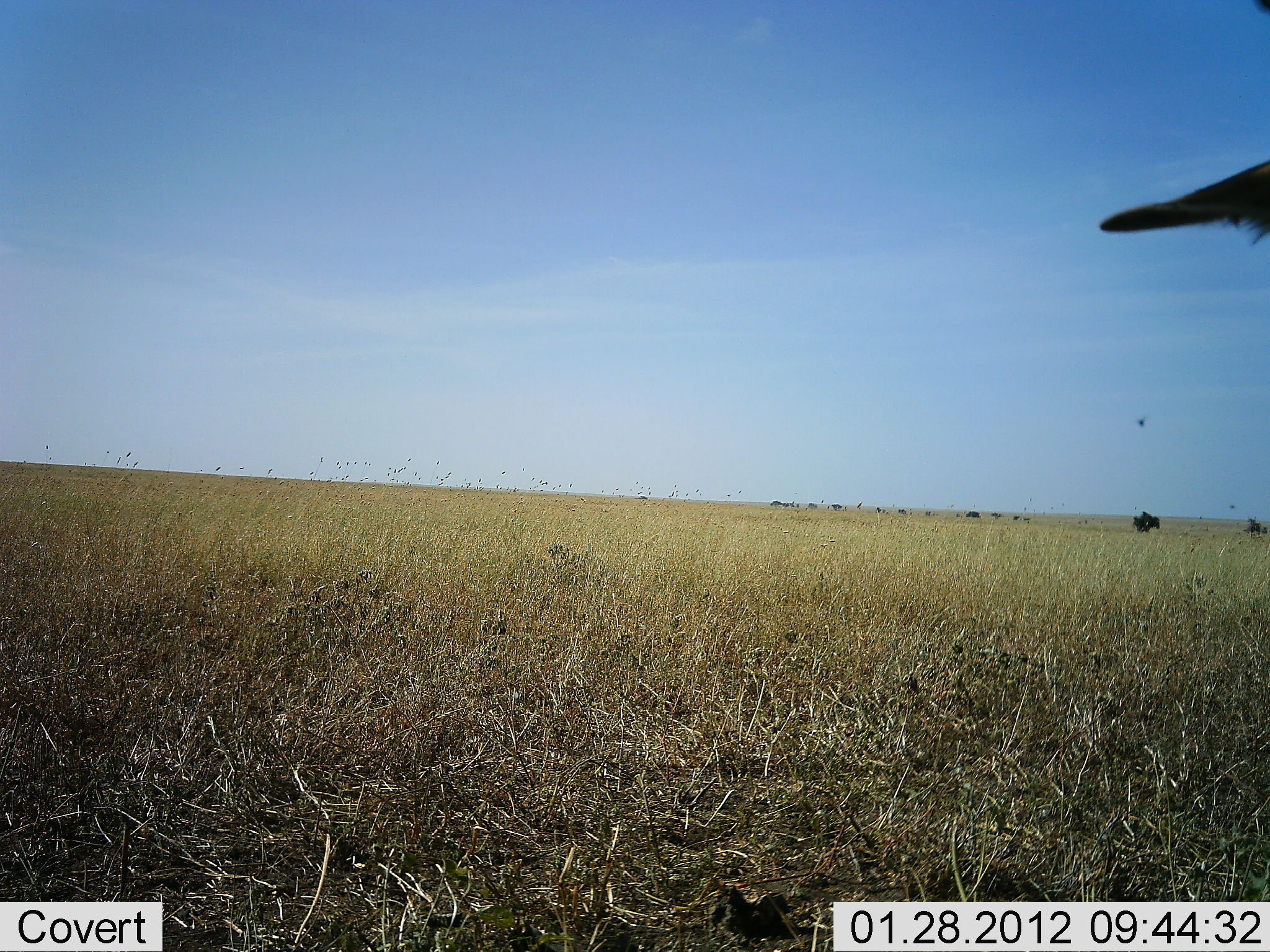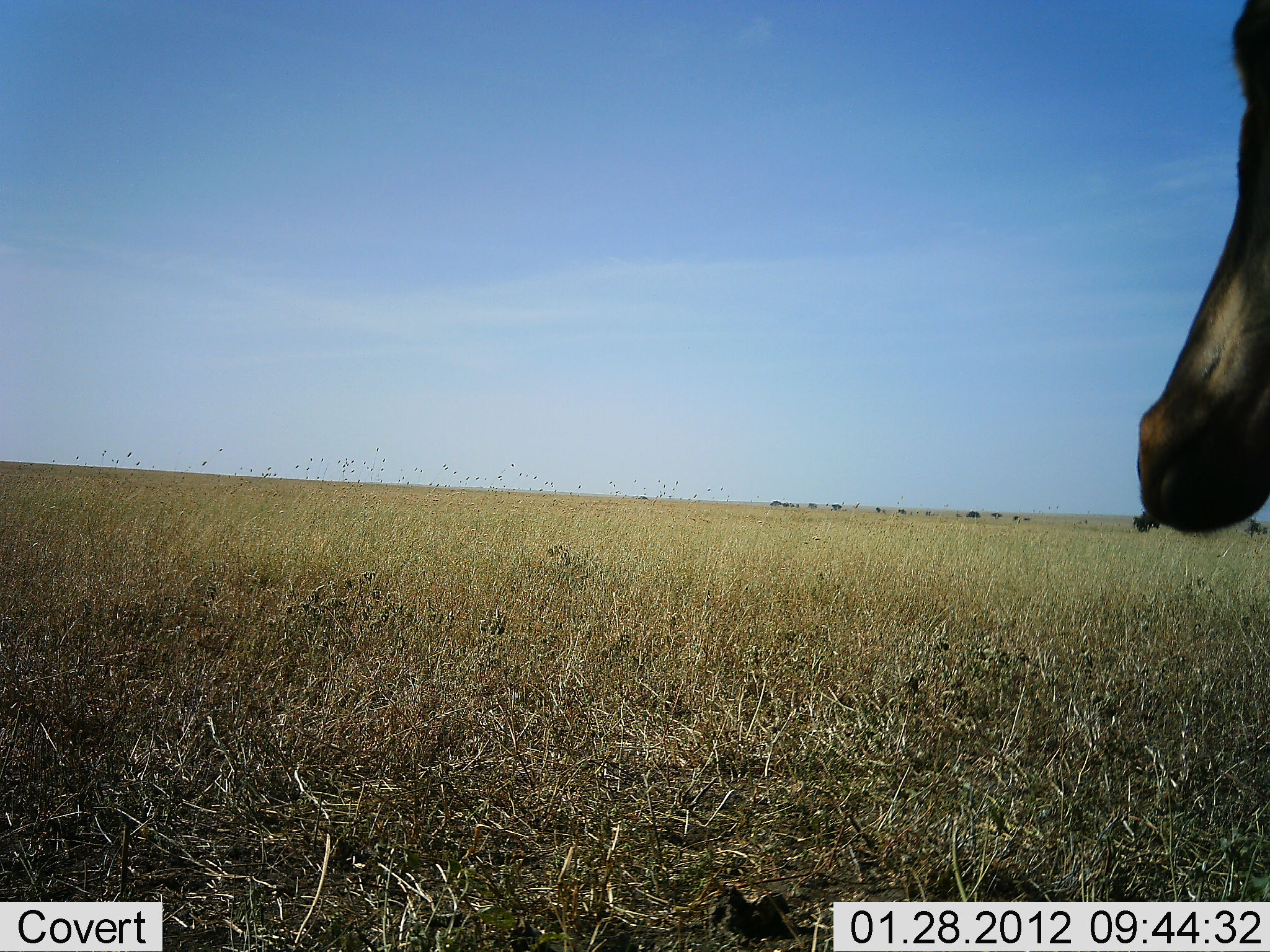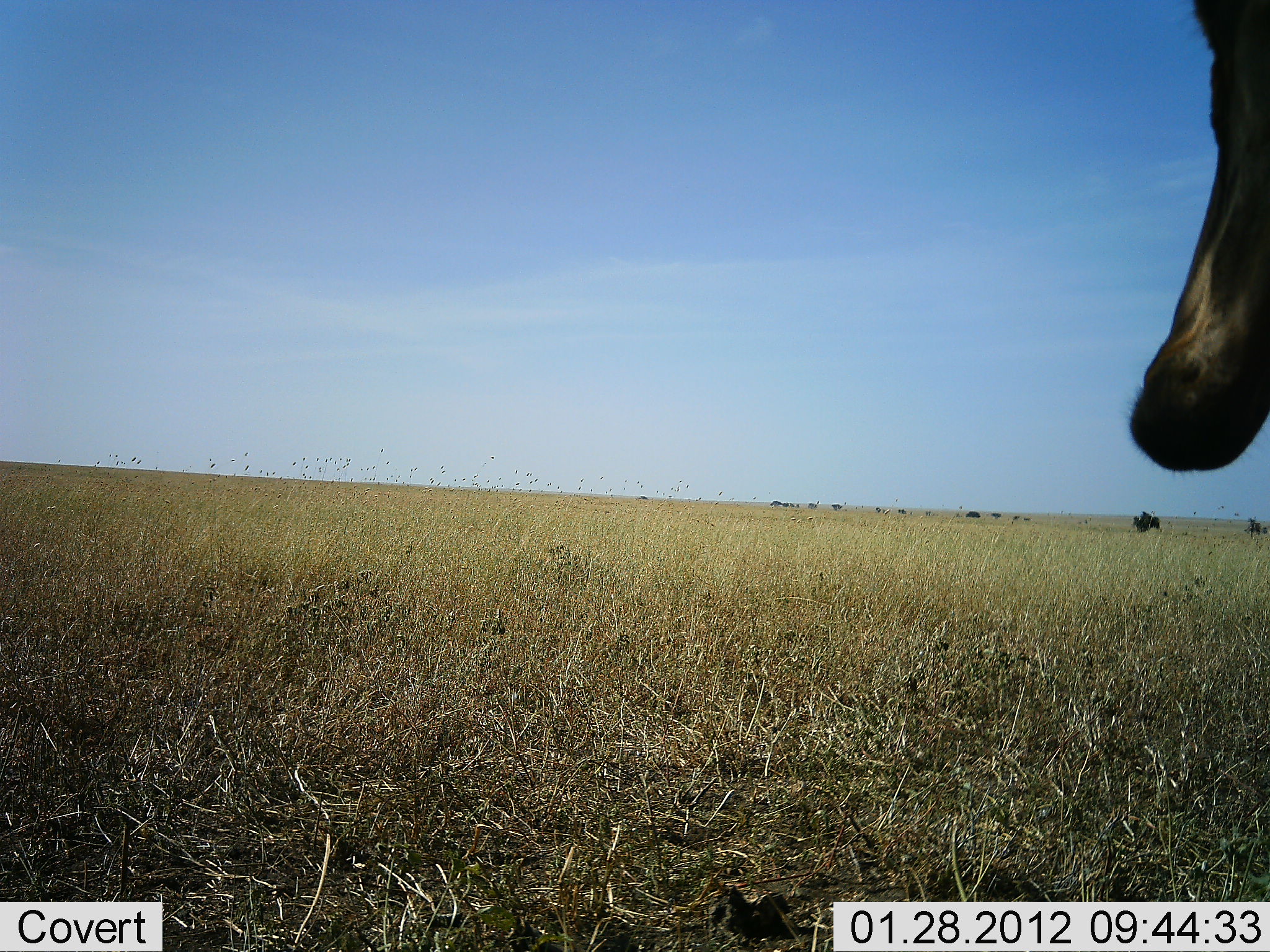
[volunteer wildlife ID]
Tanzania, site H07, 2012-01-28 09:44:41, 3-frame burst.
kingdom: Animalia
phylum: Chordata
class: Mammalia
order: Artiodactyla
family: Bovidae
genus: Alcelaphus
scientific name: Alcelaphus buselaphus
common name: hartebeest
Hartebeest (Alcelaphus buselaphus), count 1. Behavior (volunteer vote fractions): standing 80%, resting 13%, moving 7%, interacting 0%. Young present (vote fraction): 0%. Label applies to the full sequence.